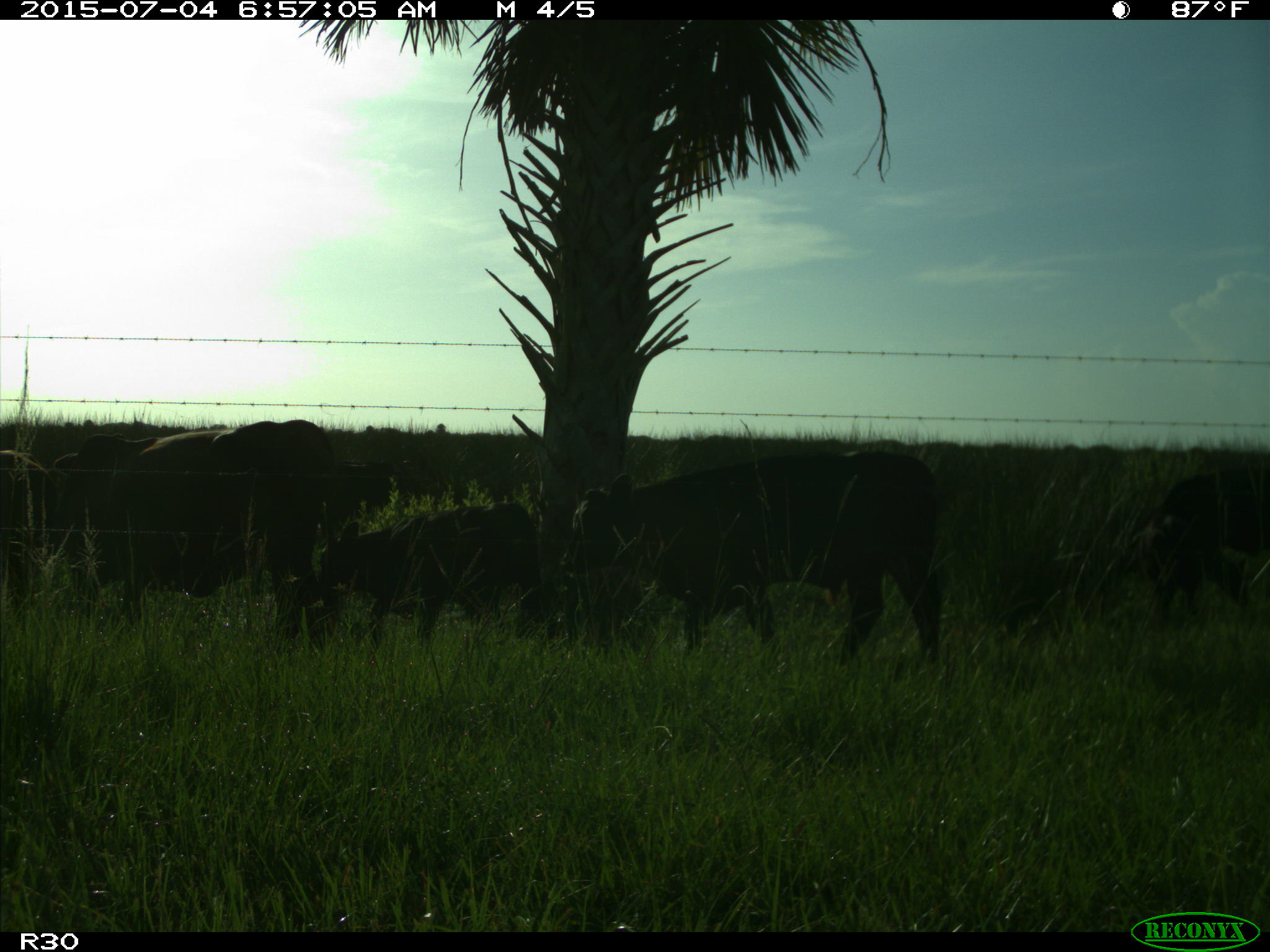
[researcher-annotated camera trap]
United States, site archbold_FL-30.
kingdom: Animalia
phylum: Chordata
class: Mammalia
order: Artiodactyla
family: Bovidae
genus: Bos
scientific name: Bos taurus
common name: domestic cow